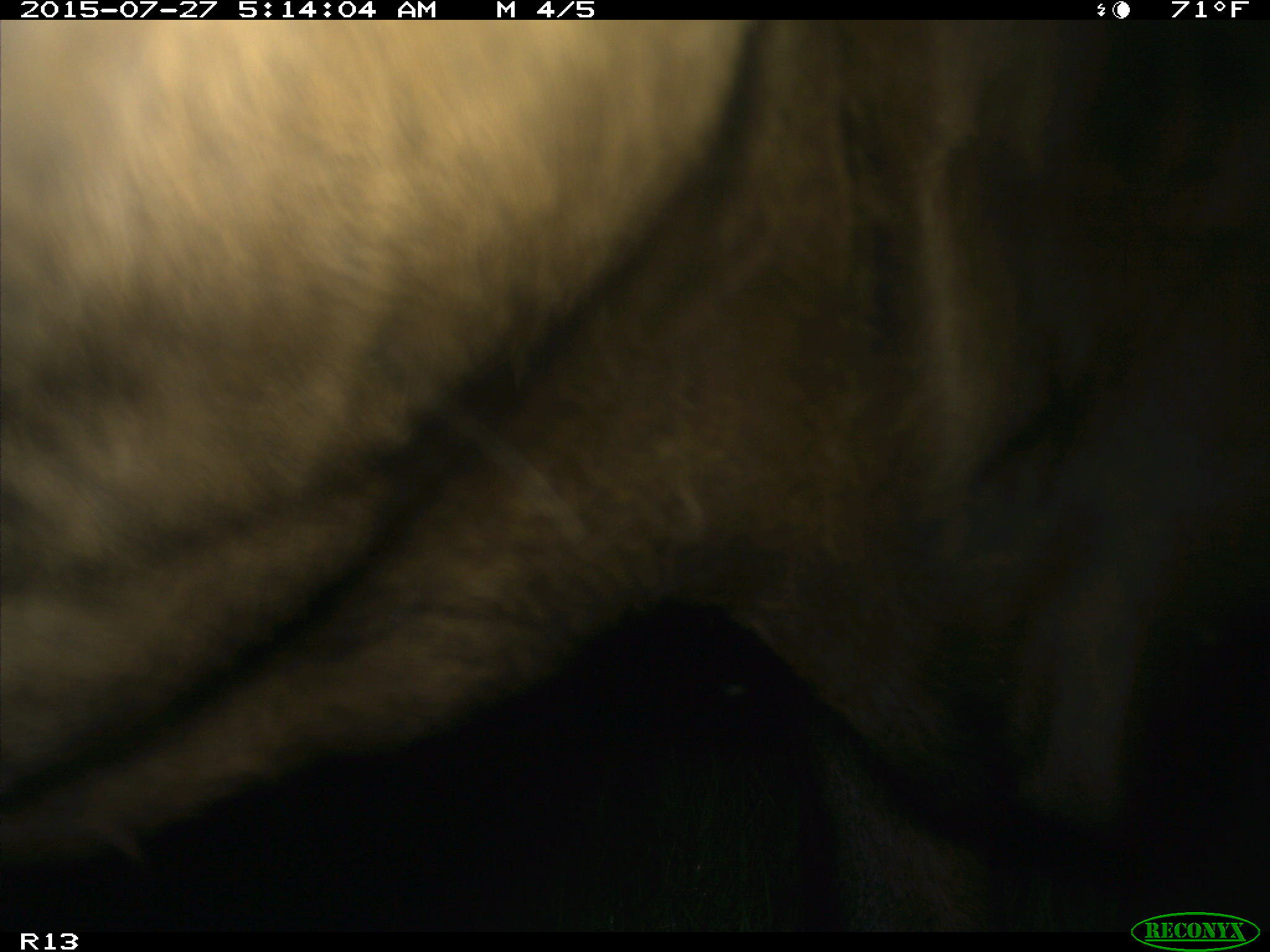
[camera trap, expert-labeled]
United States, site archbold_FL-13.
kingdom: Animalia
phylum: Chordata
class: Mammalia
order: Artiodactyla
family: Bovidae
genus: Bos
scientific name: Bos taurus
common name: domestic cow